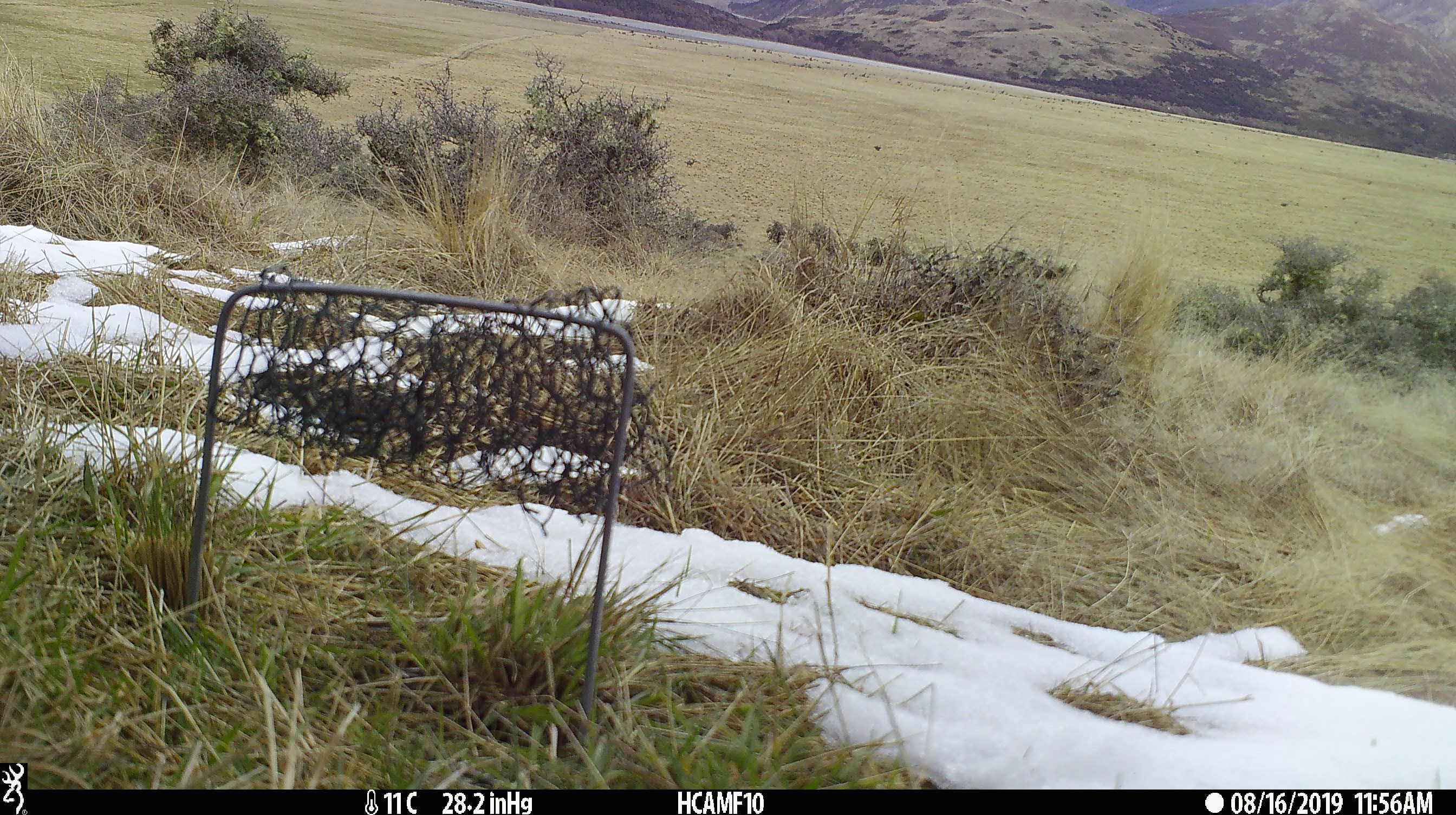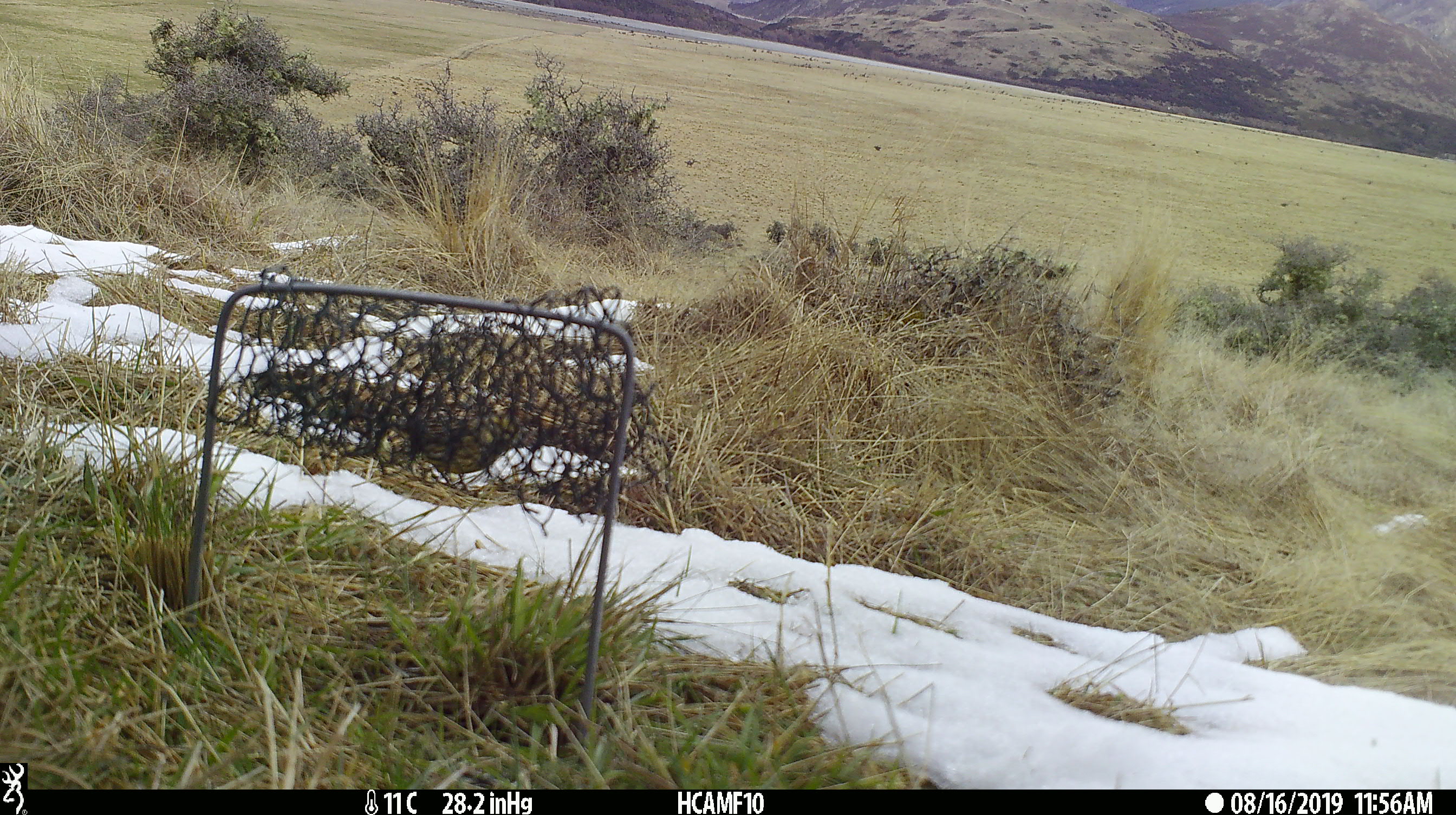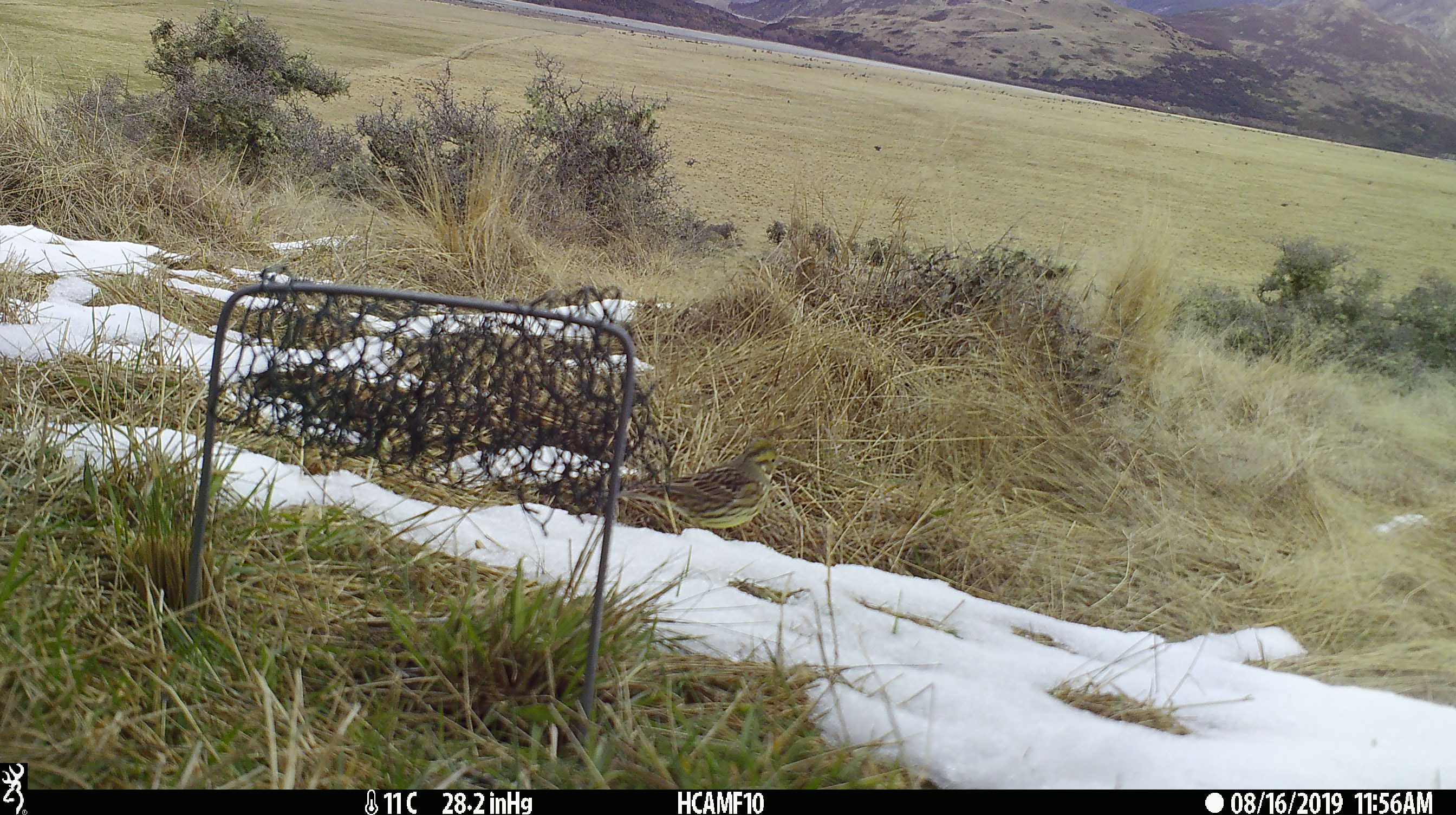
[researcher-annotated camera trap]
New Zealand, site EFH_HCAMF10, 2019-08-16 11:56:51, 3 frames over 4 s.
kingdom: Animalia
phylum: Chordata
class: Aves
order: Passeriformes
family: Emberizidae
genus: Emberiza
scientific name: Emberiza citrinella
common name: yellowhammer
Yellowhammer (Emberiza citrinella).